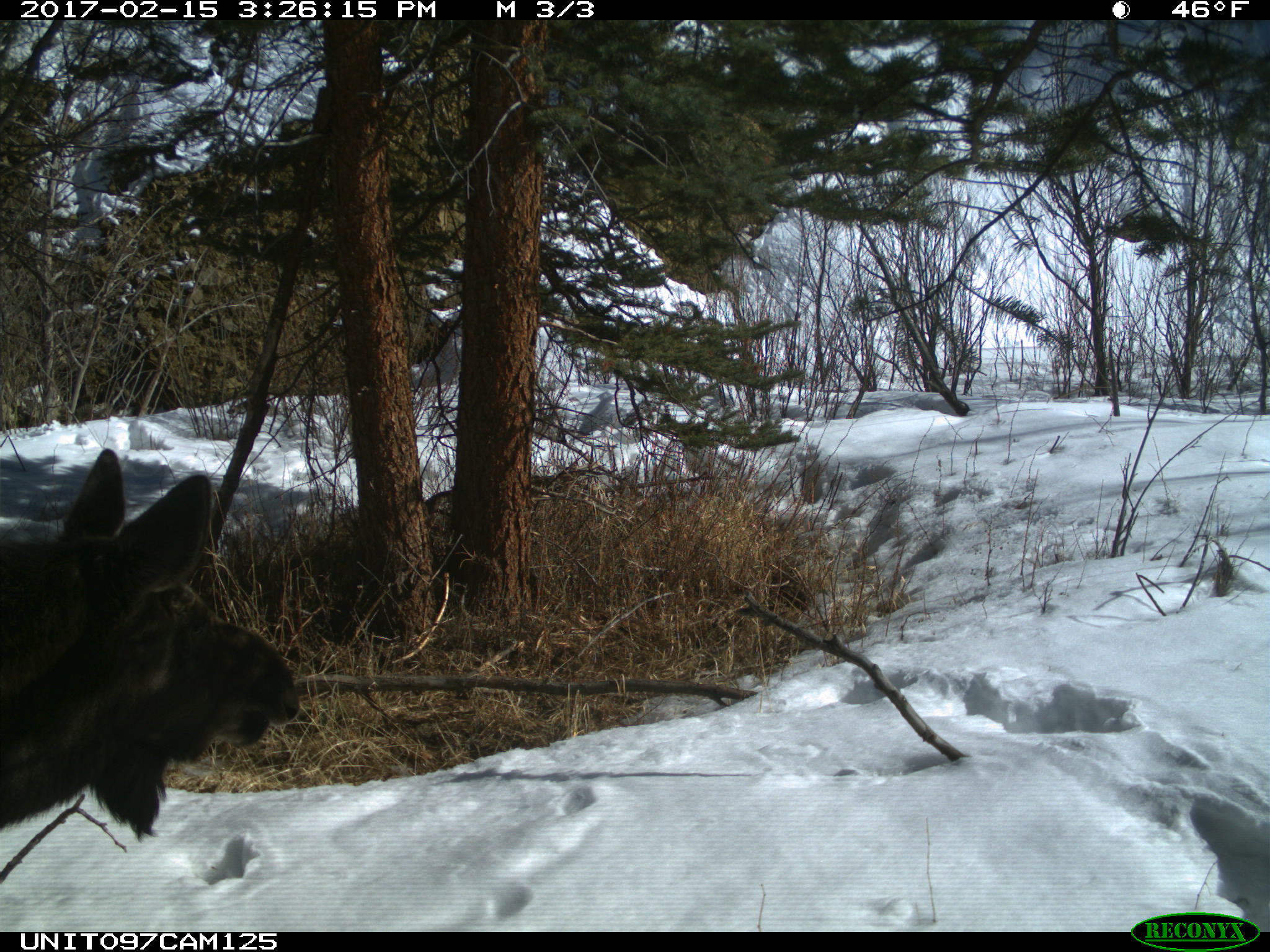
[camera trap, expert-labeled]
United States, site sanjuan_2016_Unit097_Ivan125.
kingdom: Animalia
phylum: Chordata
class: Mammalia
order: Artiodactyla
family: Cervidae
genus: Alces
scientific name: Alces alces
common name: moose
Alces alces (moose).